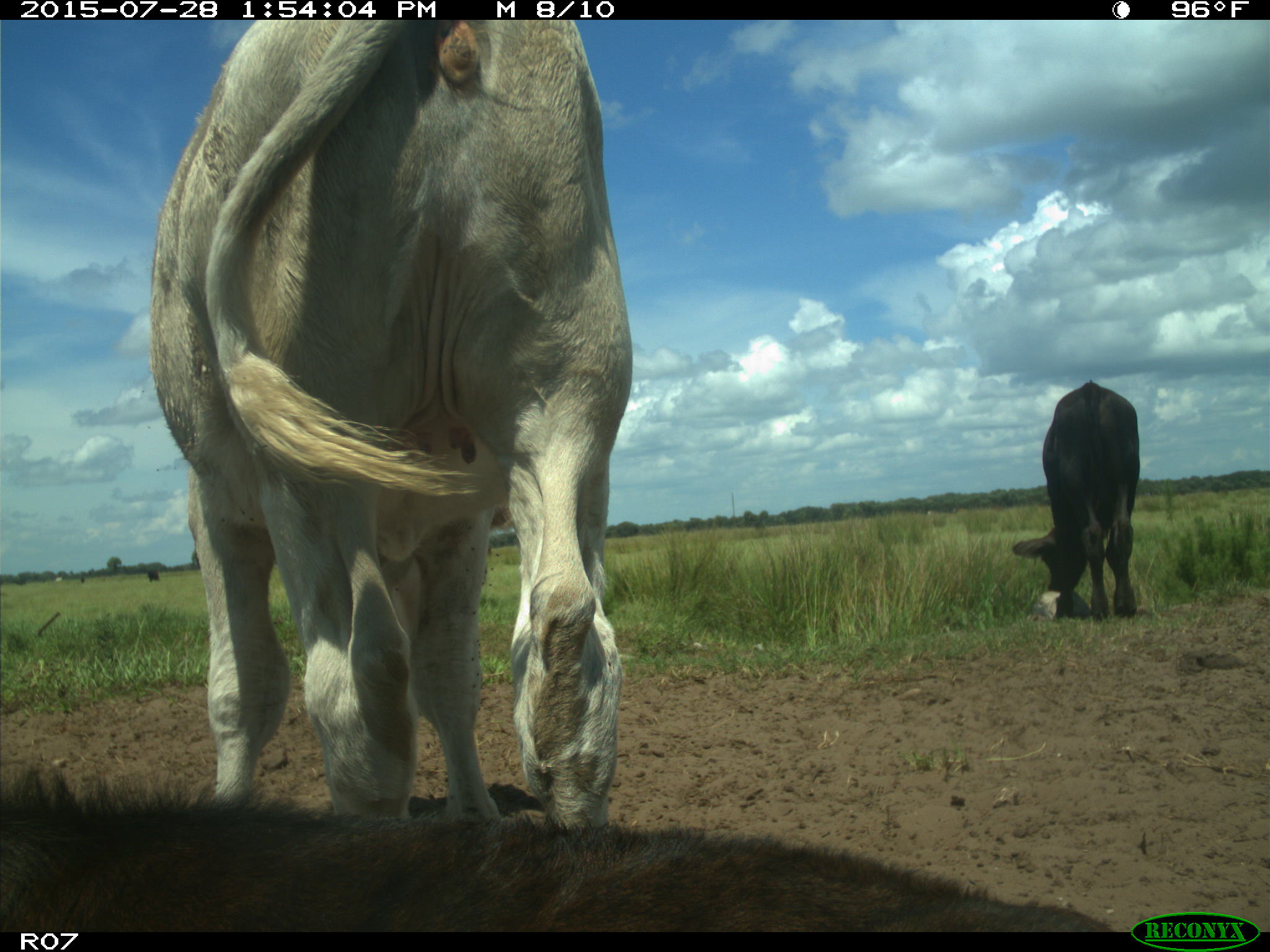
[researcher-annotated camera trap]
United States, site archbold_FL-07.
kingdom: Animalia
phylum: Chordata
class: Mammalia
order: Artiodactyla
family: Bovidae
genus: Bos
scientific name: Bos taurus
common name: domestic cow